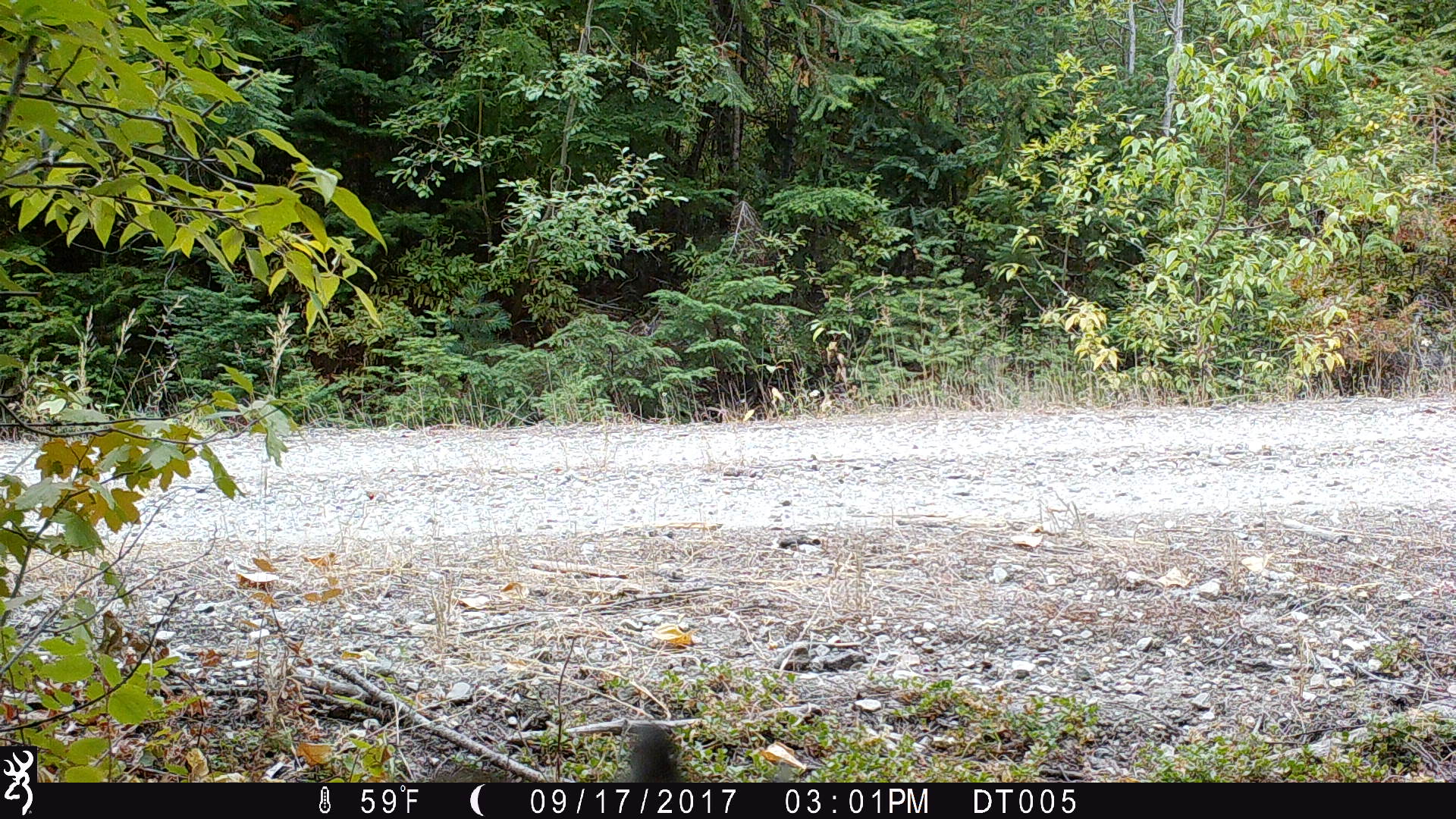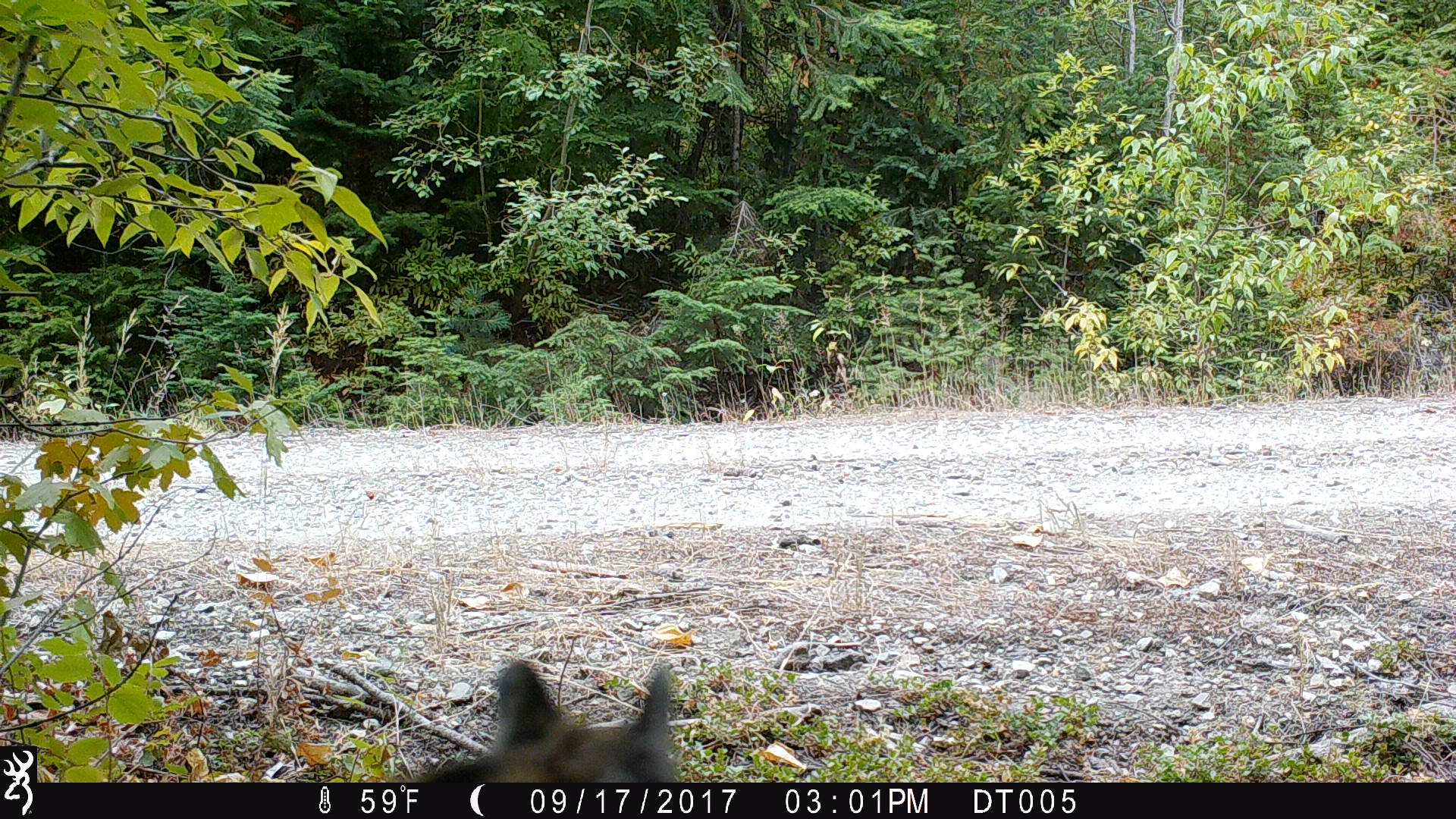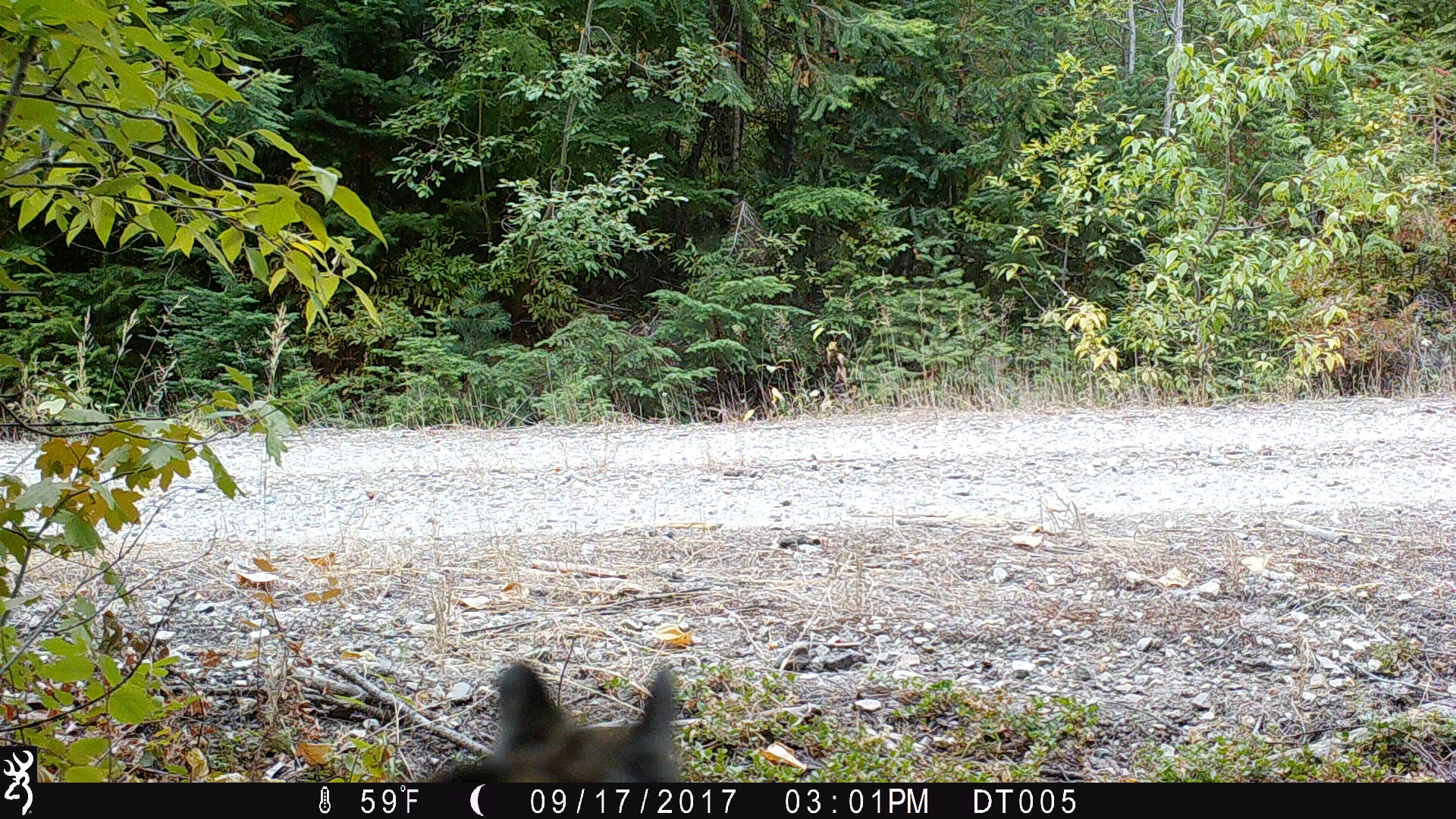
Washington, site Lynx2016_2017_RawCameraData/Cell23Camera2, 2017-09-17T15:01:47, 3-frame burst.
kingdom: Animalia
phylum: Chordata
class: Mammalia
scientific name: Mammalia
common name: small mammal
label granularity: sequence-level